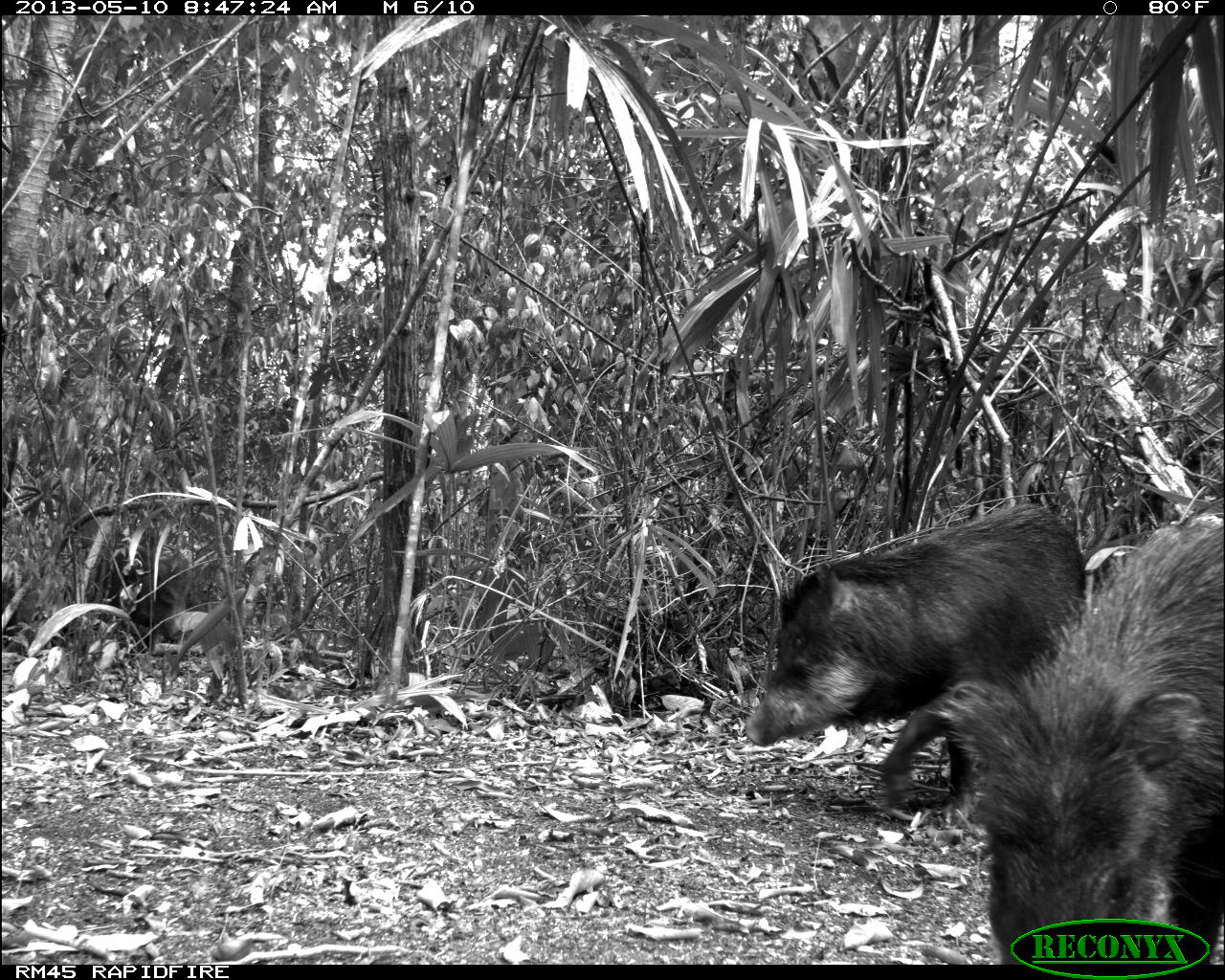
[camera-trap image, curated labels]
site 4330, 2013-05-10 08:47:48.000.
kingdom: Animalia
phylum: Chordata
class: Mammalia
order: Artiodactyla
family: Tayassuidae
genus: Tayassu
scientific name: Tayassu pecari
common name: white-lipped peccary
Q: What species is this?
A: Tayassu pecari (white-lipped peccary).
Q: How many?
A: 4.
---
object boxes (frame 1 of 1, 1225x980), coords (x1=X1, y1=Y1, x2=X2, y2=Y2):
tayassu pecari: (x1=877, y1=511, x2=1225, y2=958); (x1=745, y1=511, x2=1081, y2=803); (x1=91, y1=538, x2=194, y2=638)